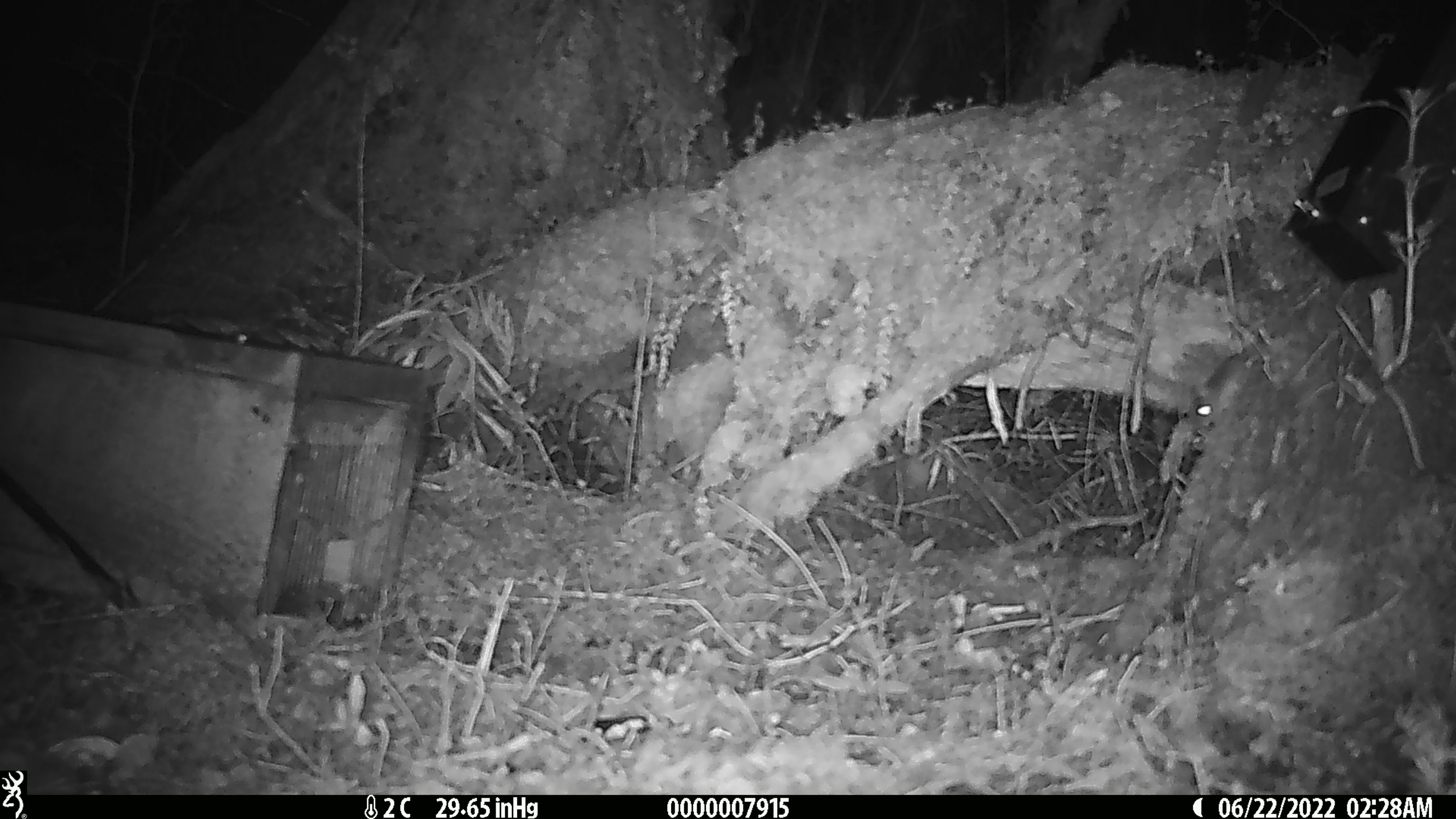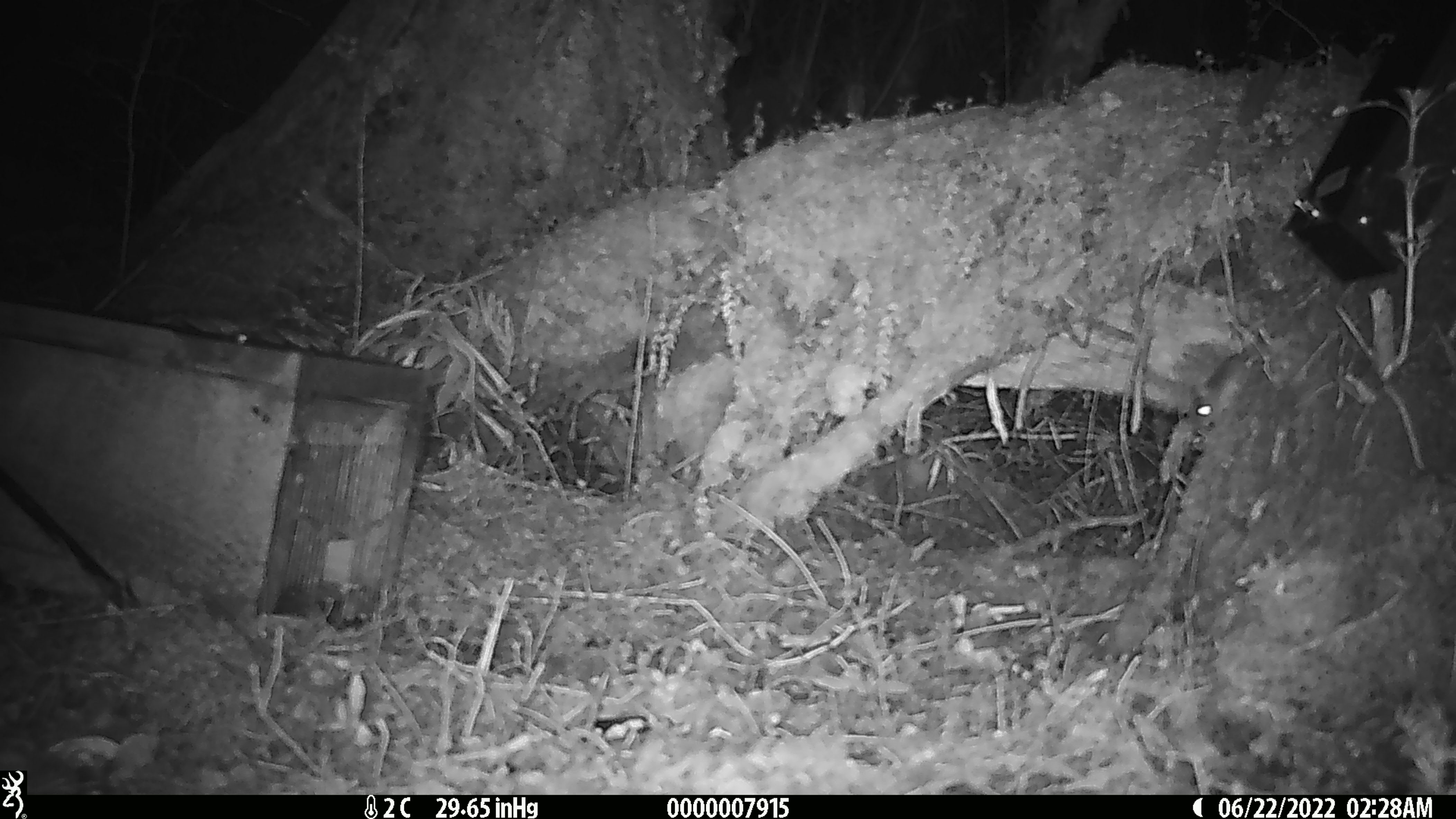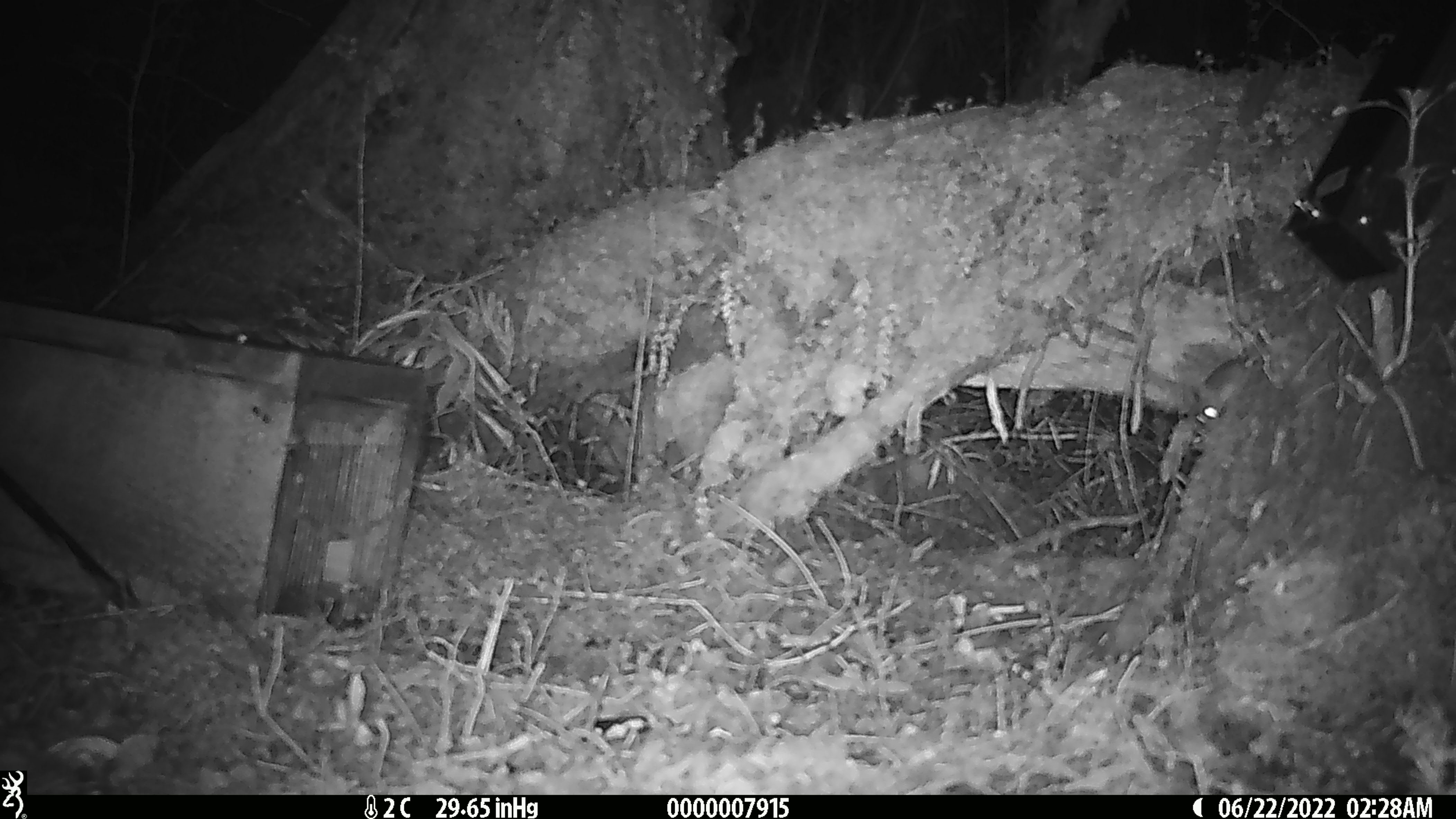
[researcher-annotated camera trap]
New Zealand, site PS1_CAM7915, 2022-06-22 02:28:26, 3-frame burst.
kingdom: Animalia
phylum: Chordata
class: Mammalia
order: Rodentia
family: Muridae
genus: Mus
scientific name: Mus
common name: mouse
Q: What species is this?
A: Mouse (Mus).